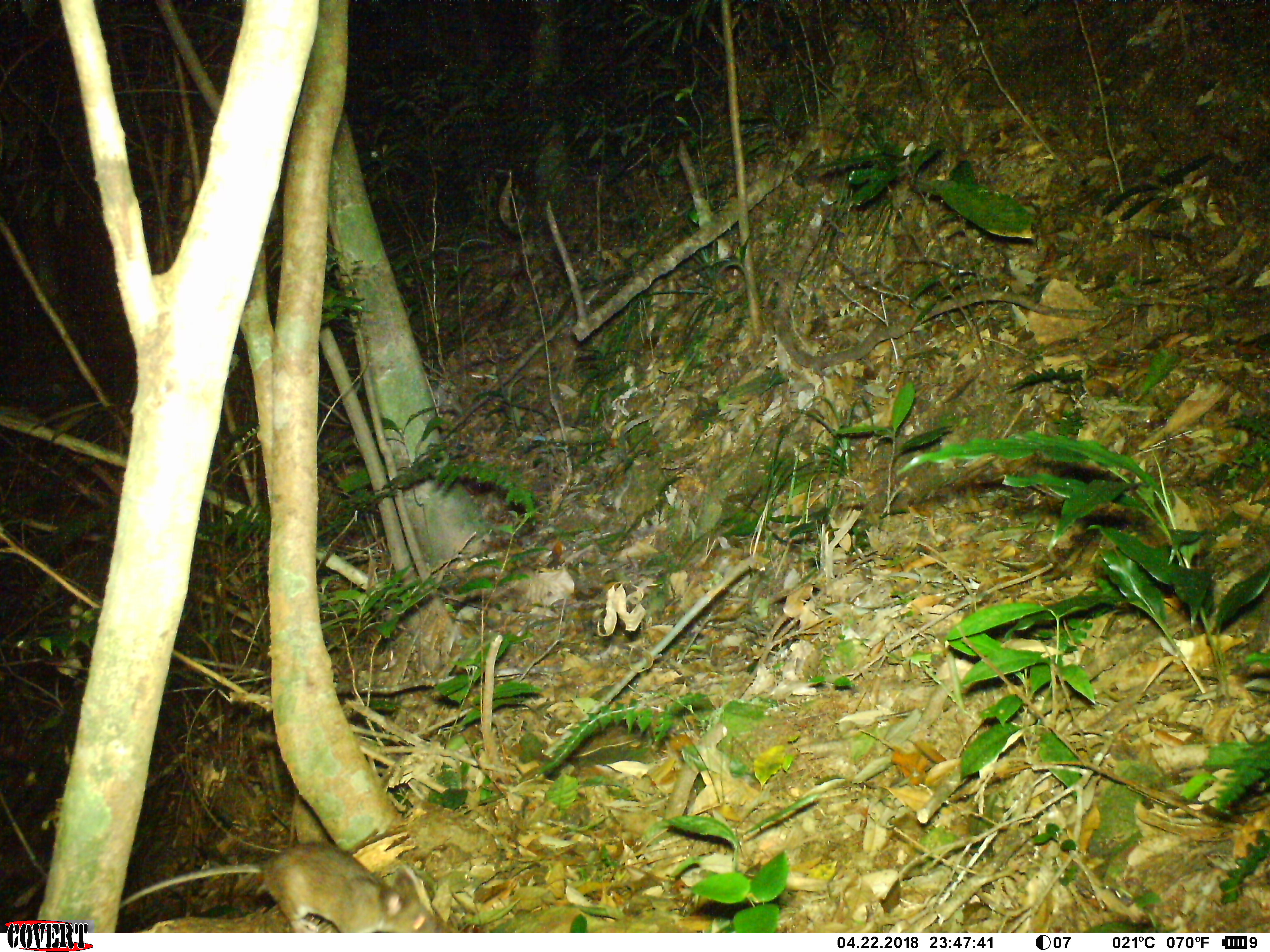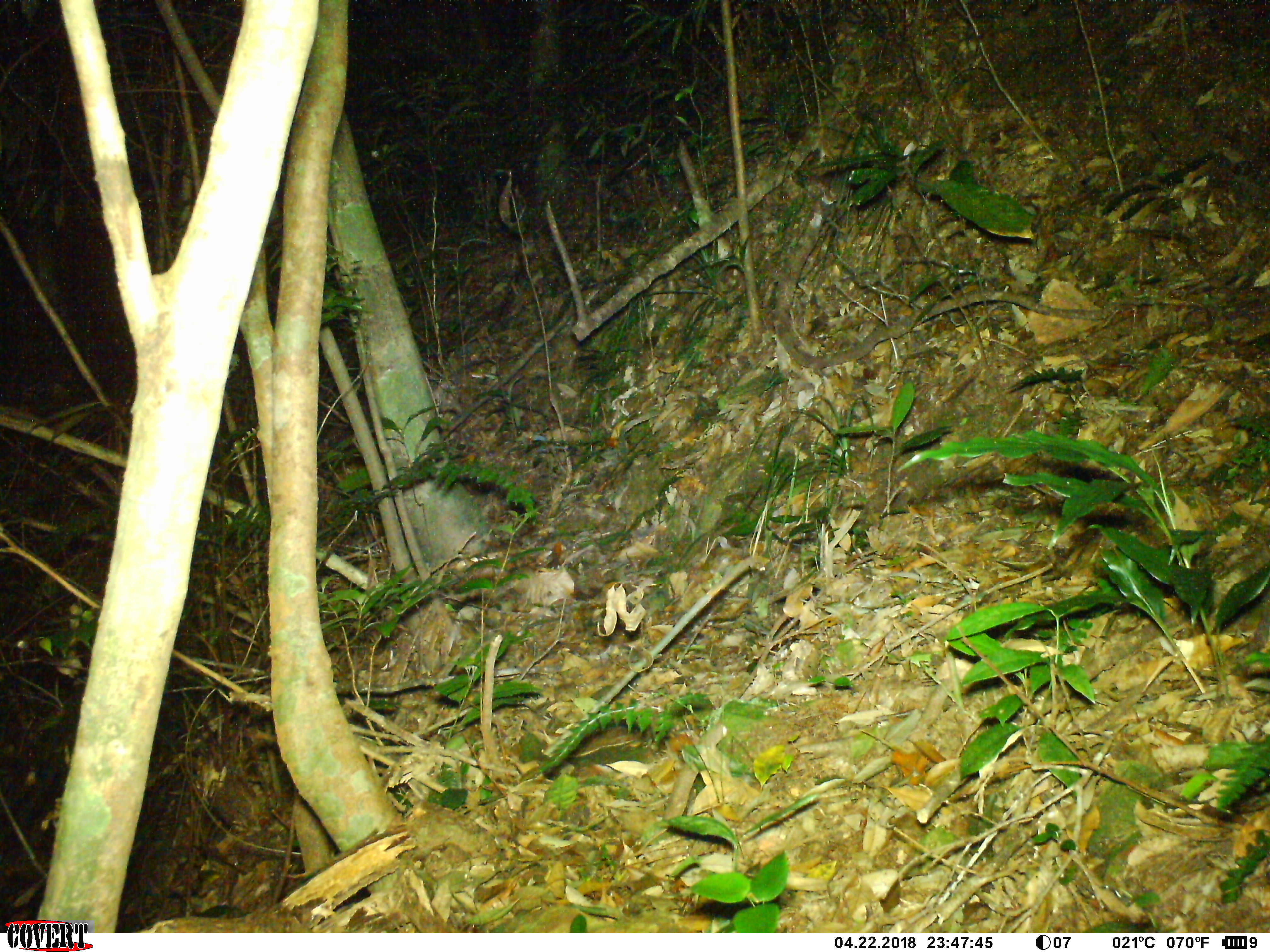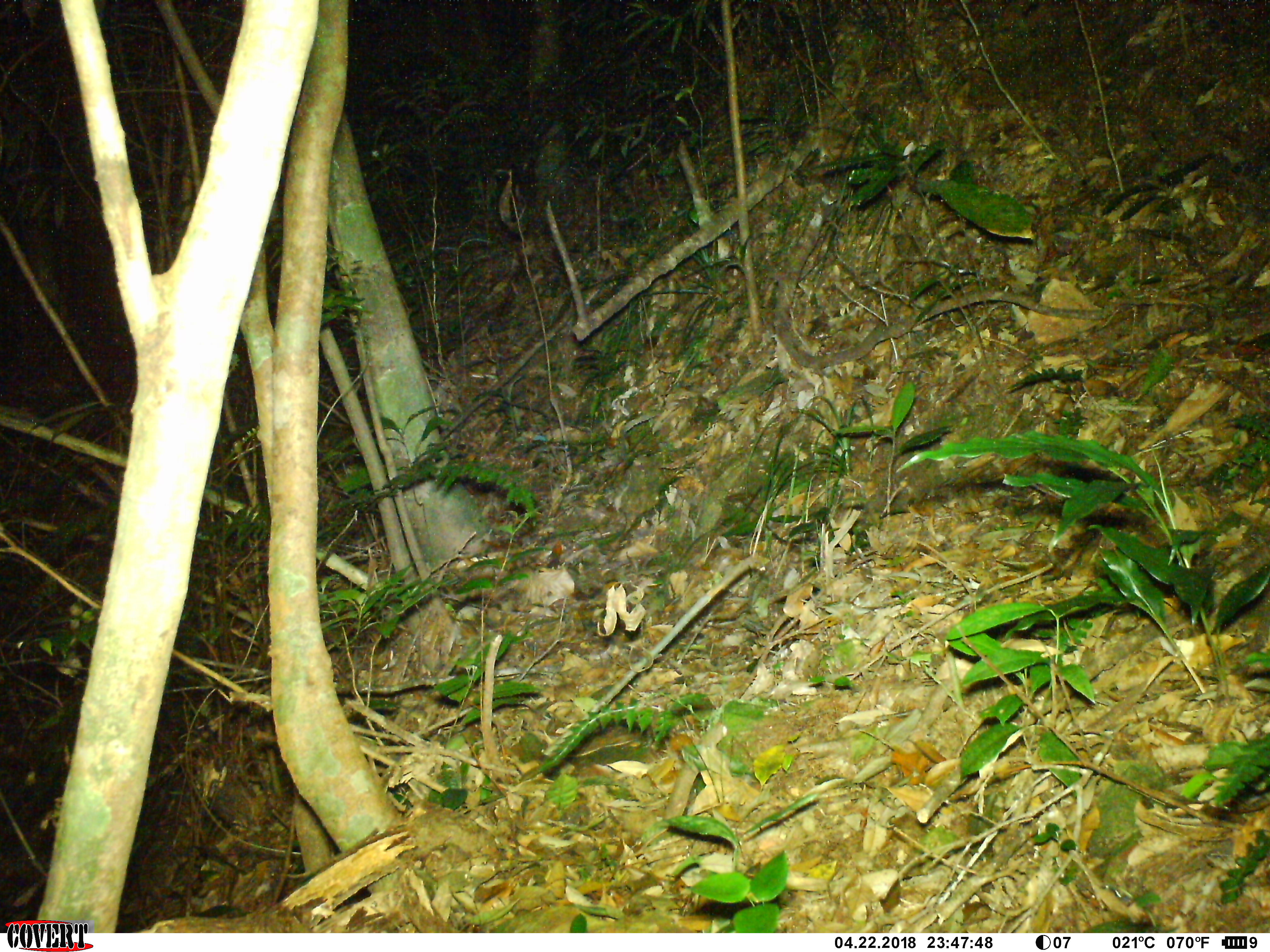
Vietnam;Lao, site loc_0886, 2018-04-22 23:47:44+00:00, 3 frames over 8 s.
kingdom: Animalia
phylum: Chordata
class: Mammalia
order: Rodentia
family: Muridae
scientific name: Muridae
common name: old-world mice and rats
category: unidentified murid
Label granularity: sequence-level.